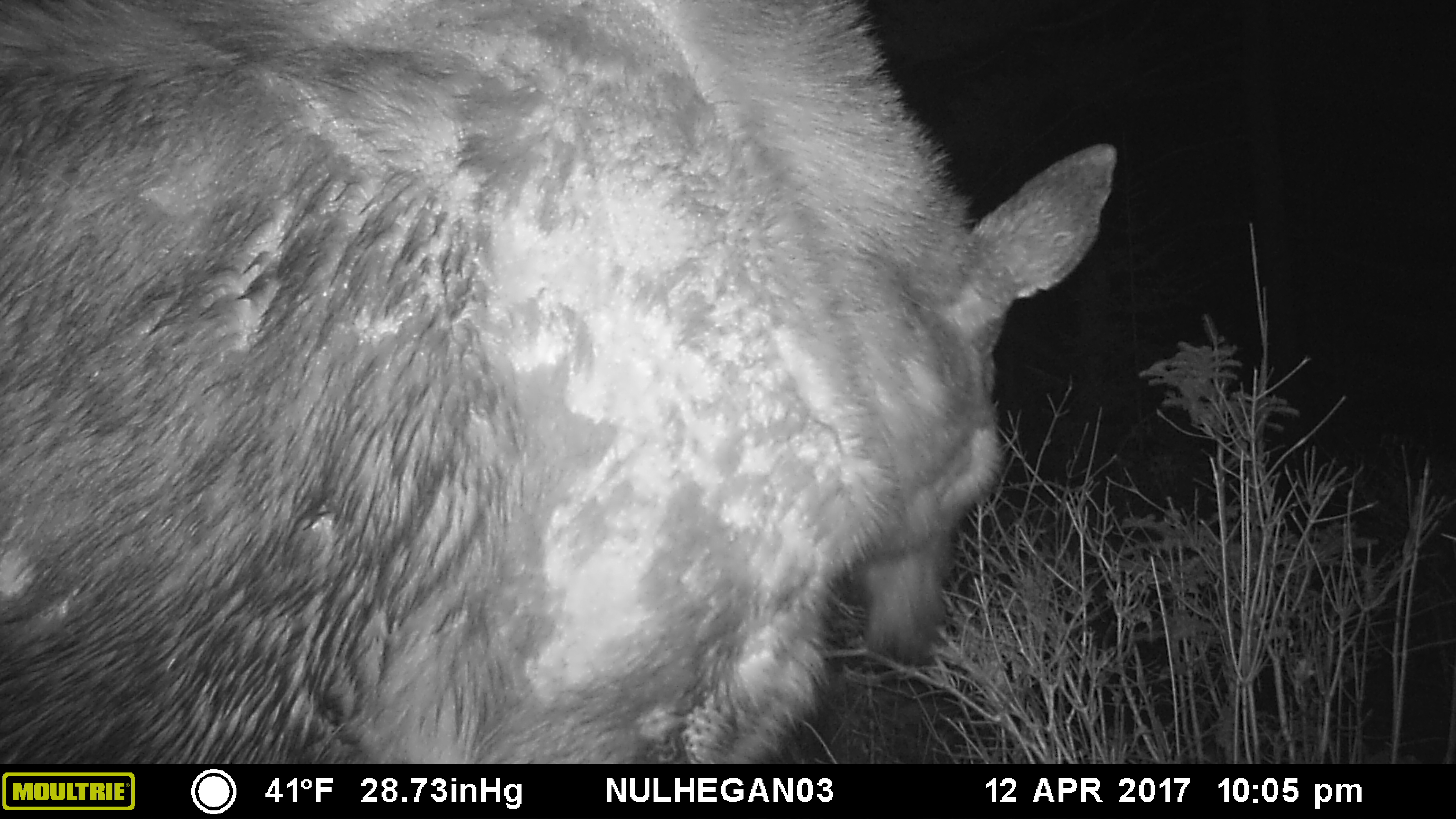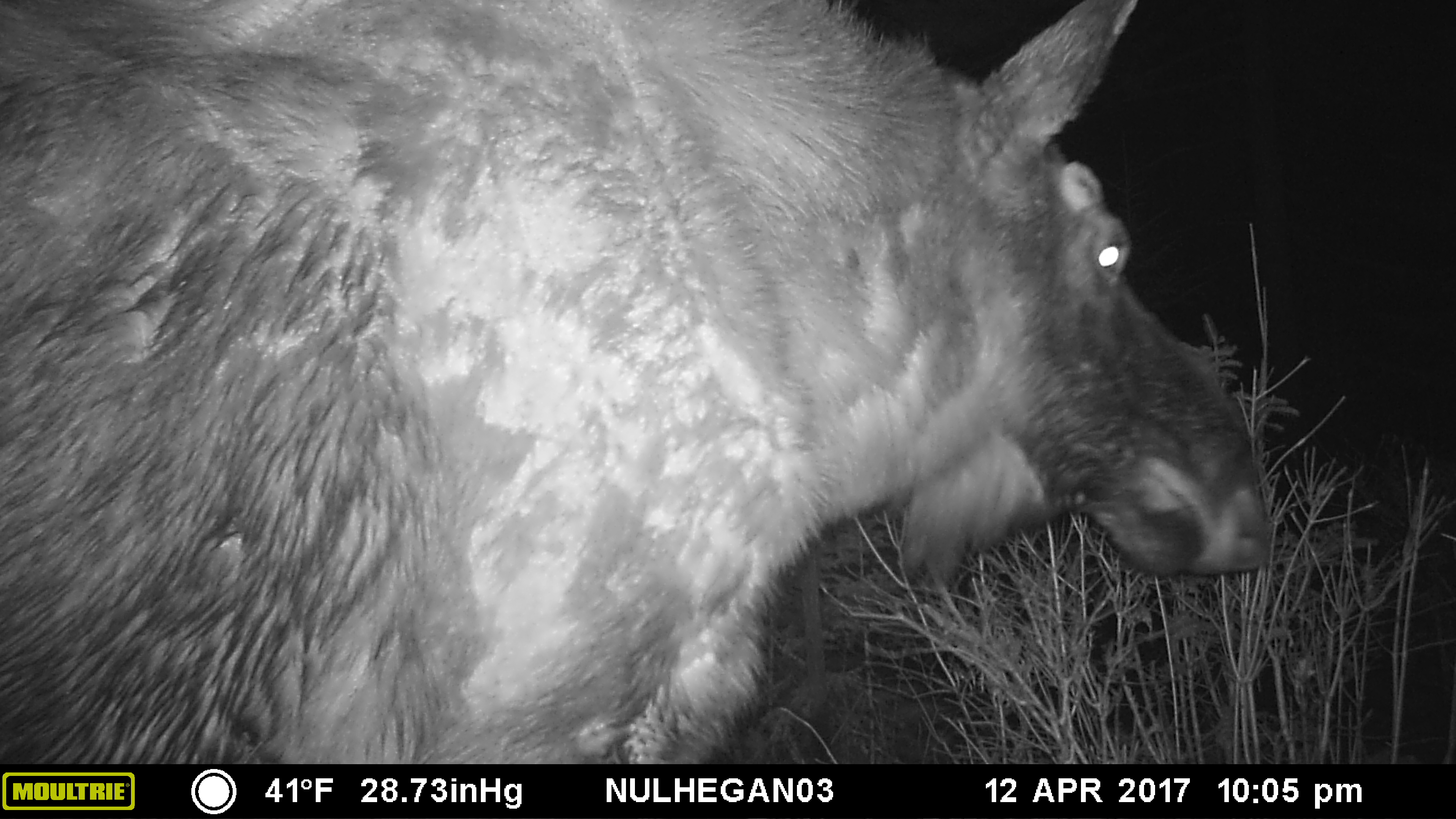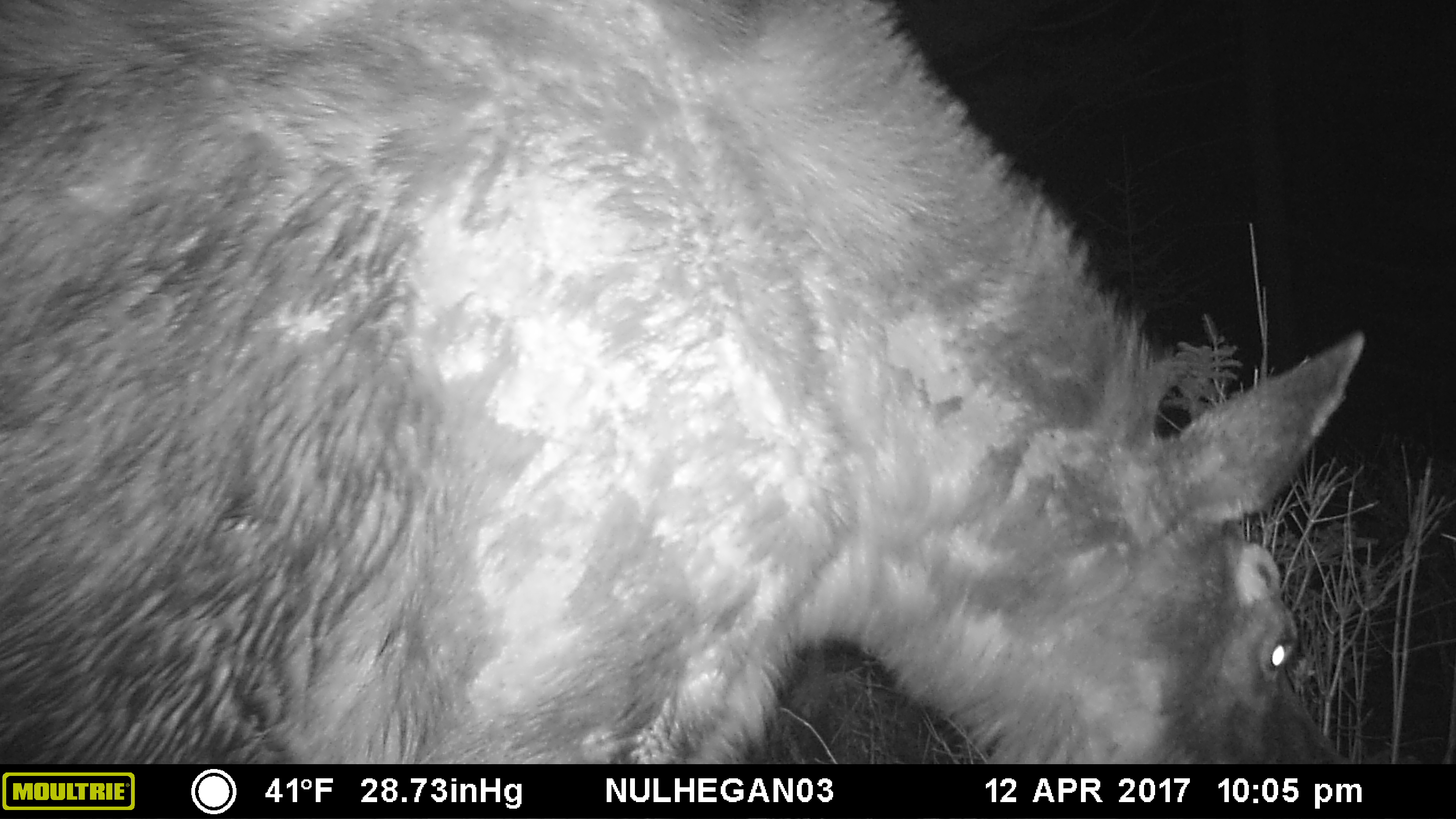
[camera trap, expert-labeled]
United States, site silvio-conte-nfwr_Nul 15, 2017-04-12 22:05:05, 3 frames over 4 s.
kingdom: Animalia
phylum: Chordata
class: Mammalia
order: Artiodactyla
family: Cervidae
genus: Alces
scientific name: Alces alces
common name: moose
Moose (Alces alces).